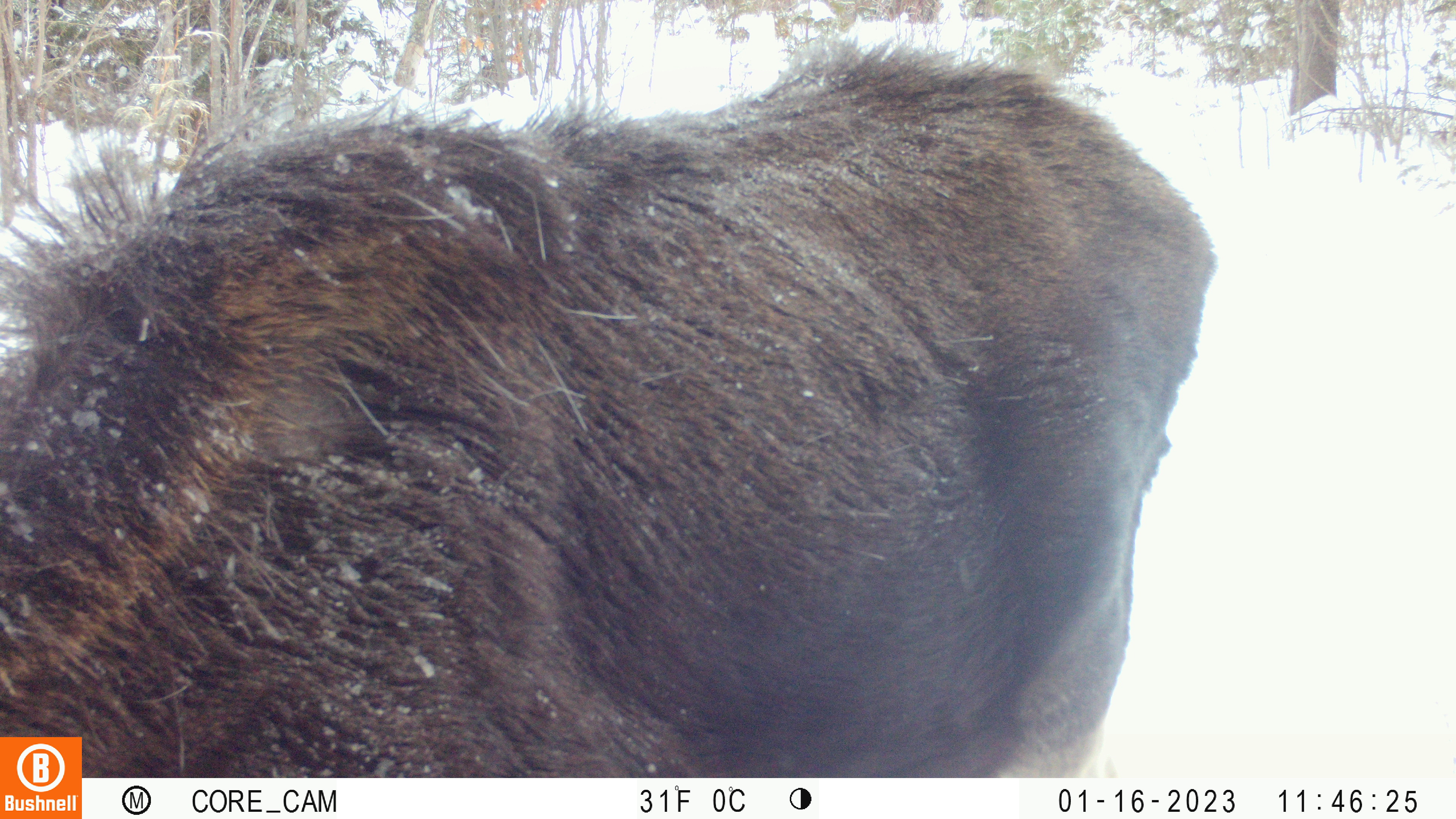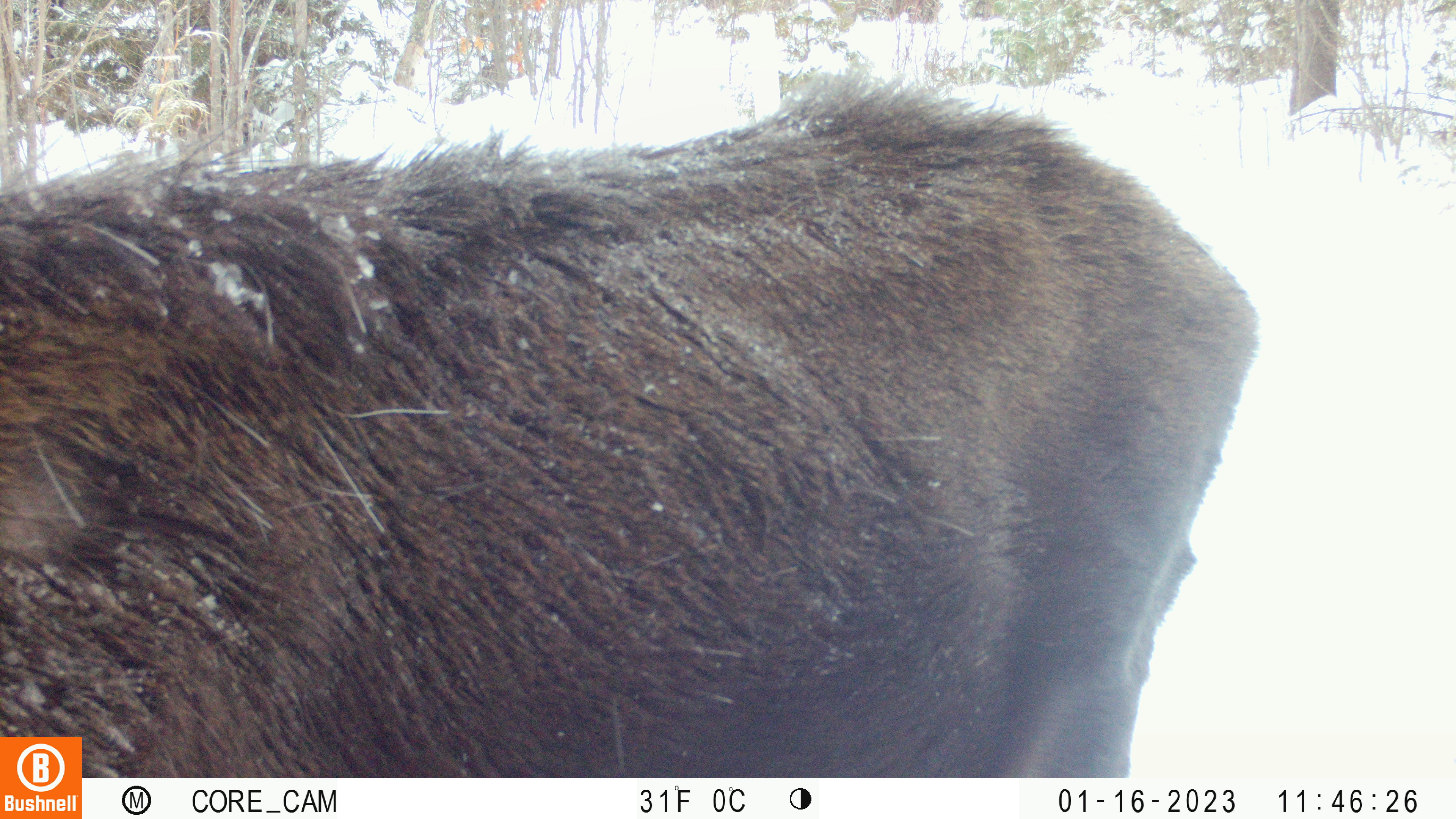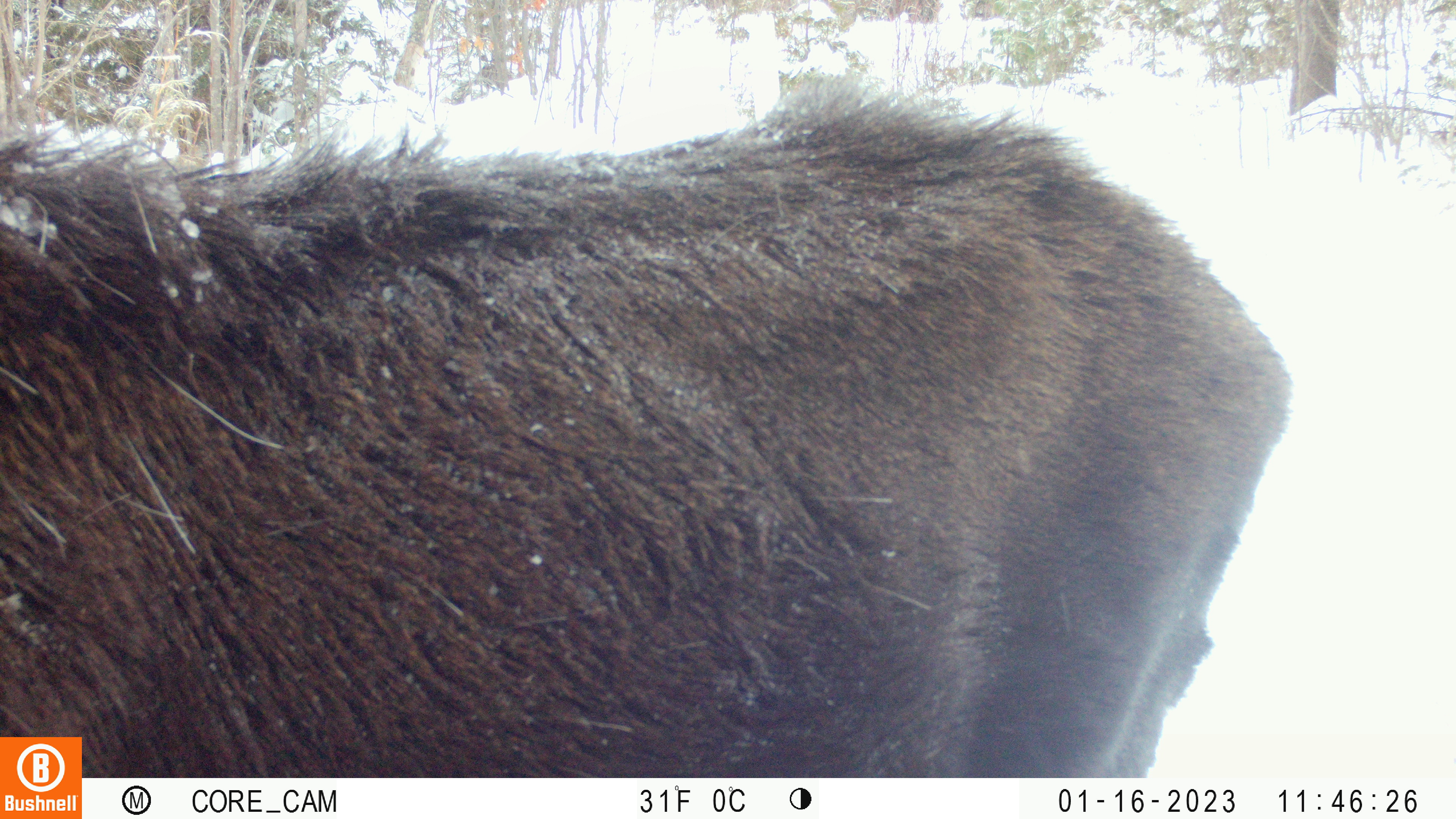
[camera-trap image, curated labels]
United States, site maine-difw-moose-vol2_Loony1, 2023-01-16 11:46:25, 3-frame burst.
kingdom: Animalia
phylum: Chordata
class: Mammalia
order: Artiodactyla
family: Cervidae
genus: Alces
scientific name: Alces alces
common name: moose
Moose (Alces alces).